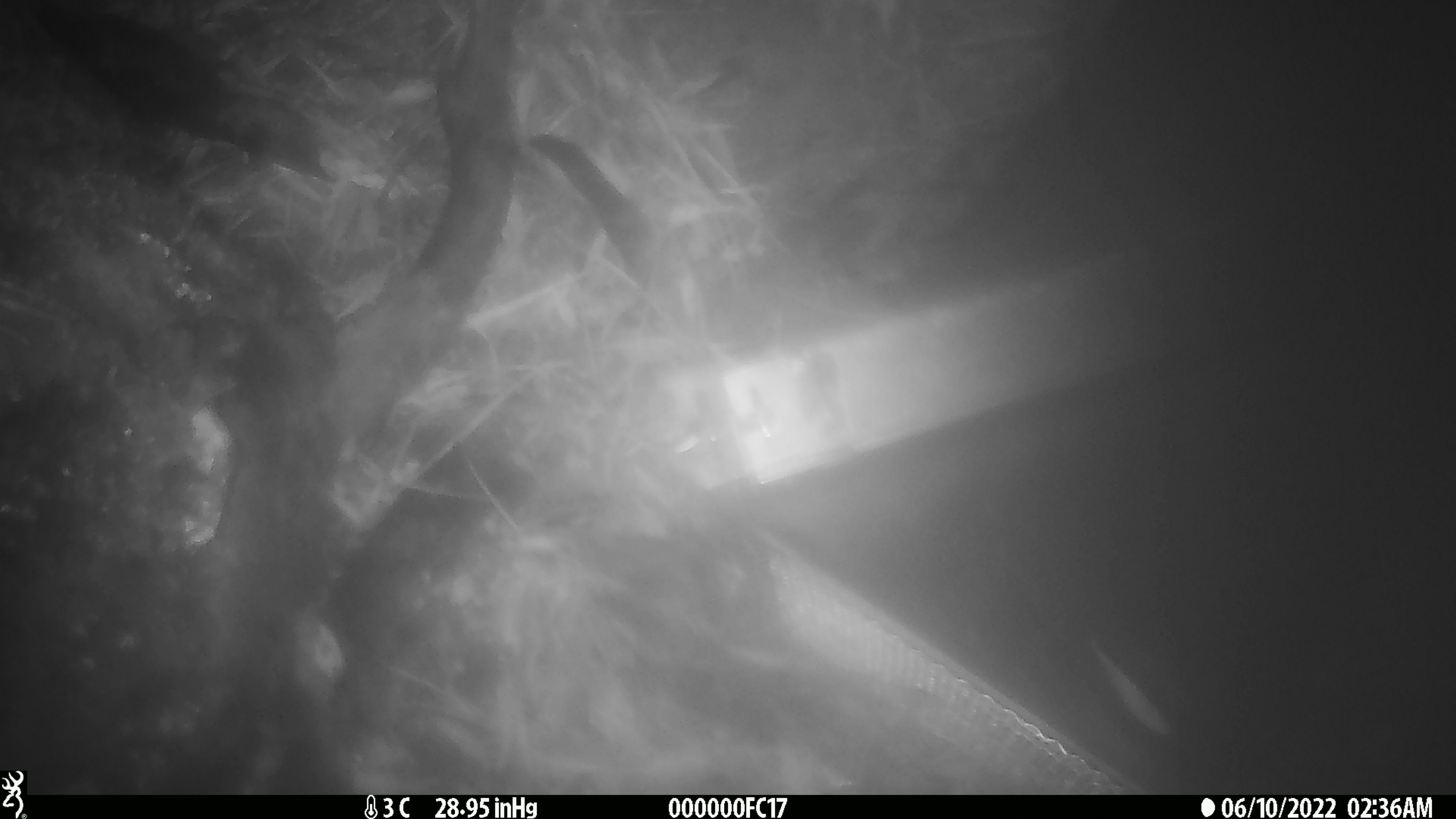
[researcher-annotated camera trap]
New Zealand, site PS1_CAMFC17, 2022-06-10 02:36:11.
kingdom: Animalia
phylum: Chordata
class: Mammalia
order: Rodentia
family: Muridae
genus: Mus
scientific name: Mus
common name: mouse